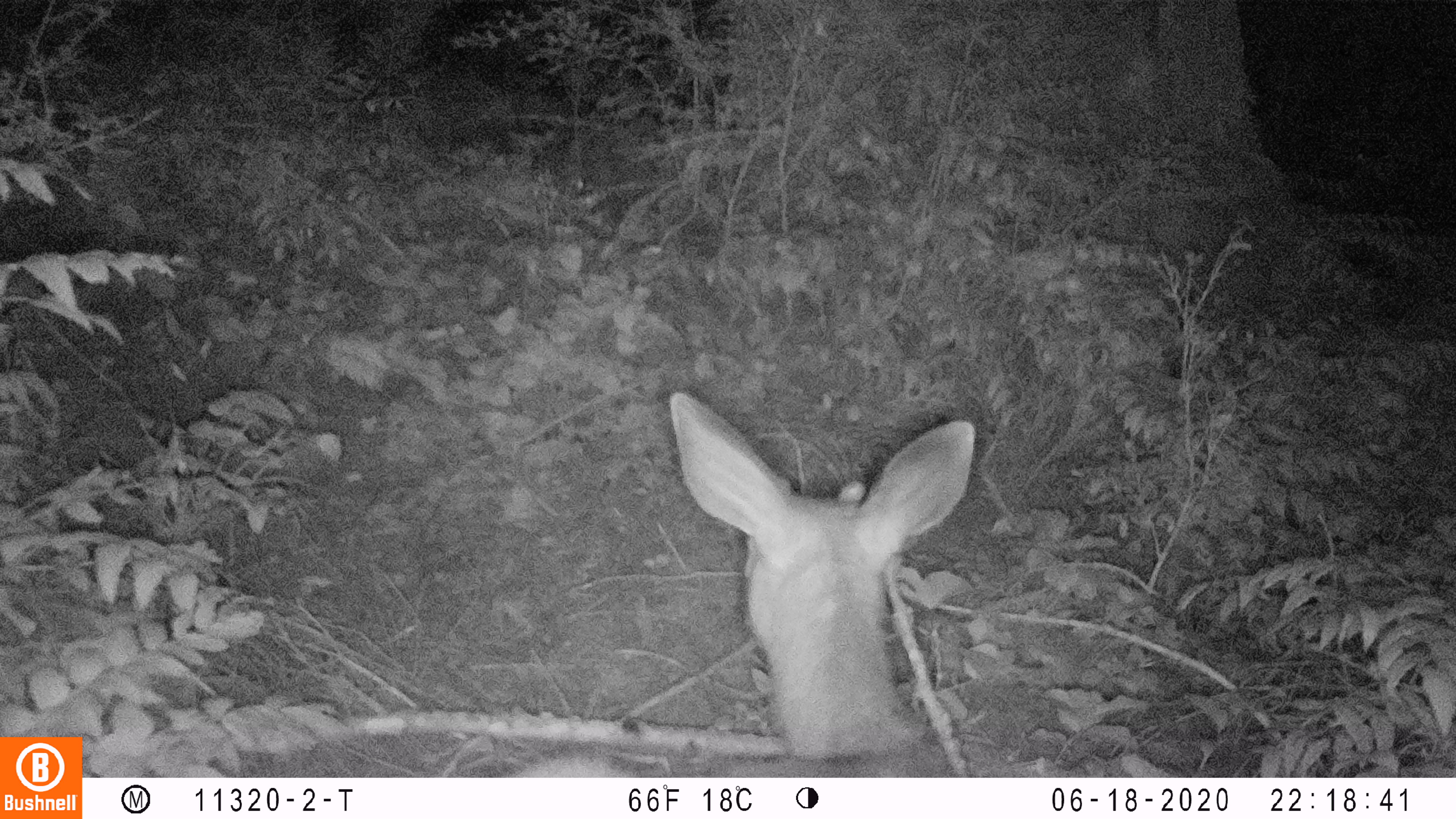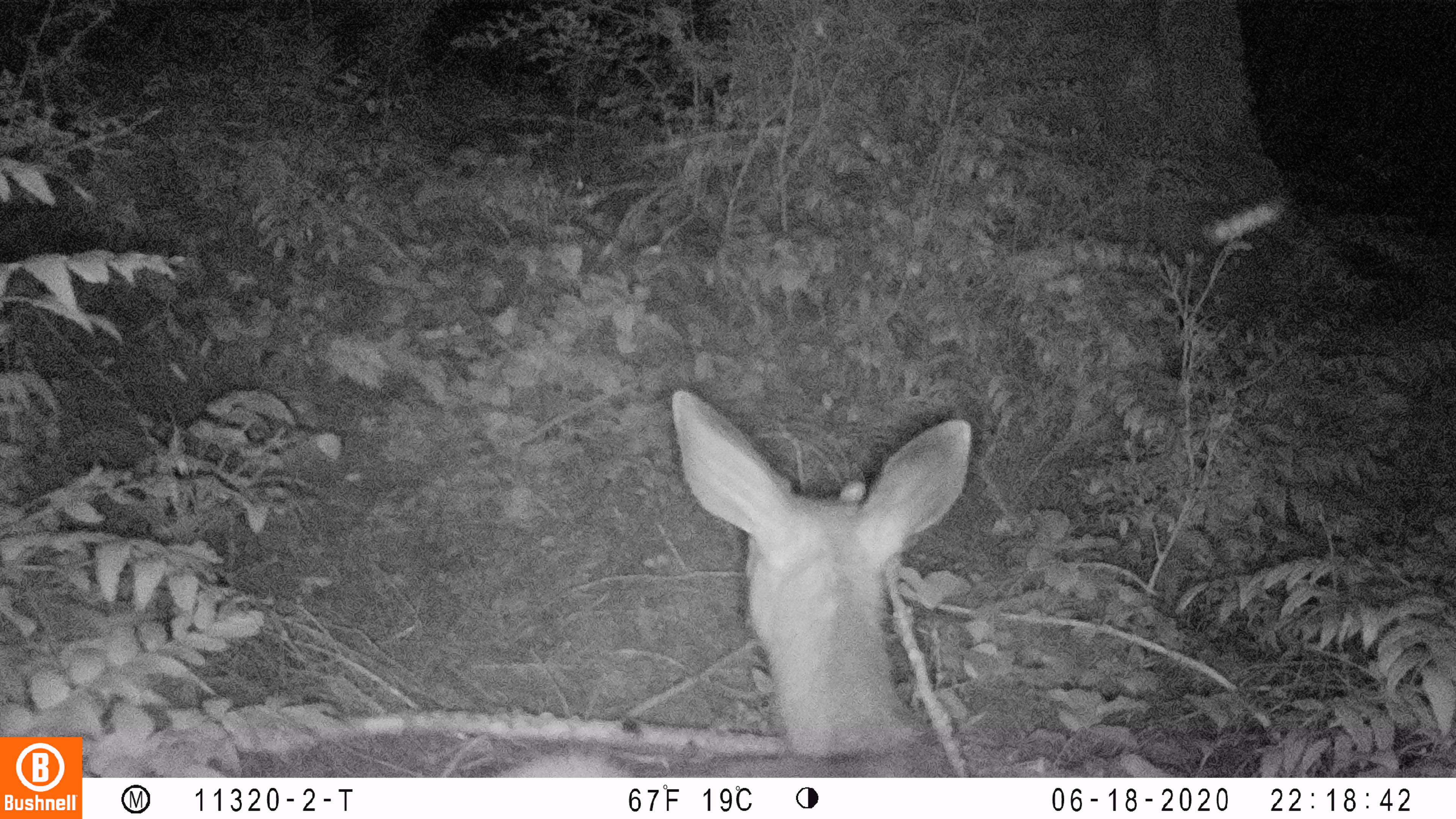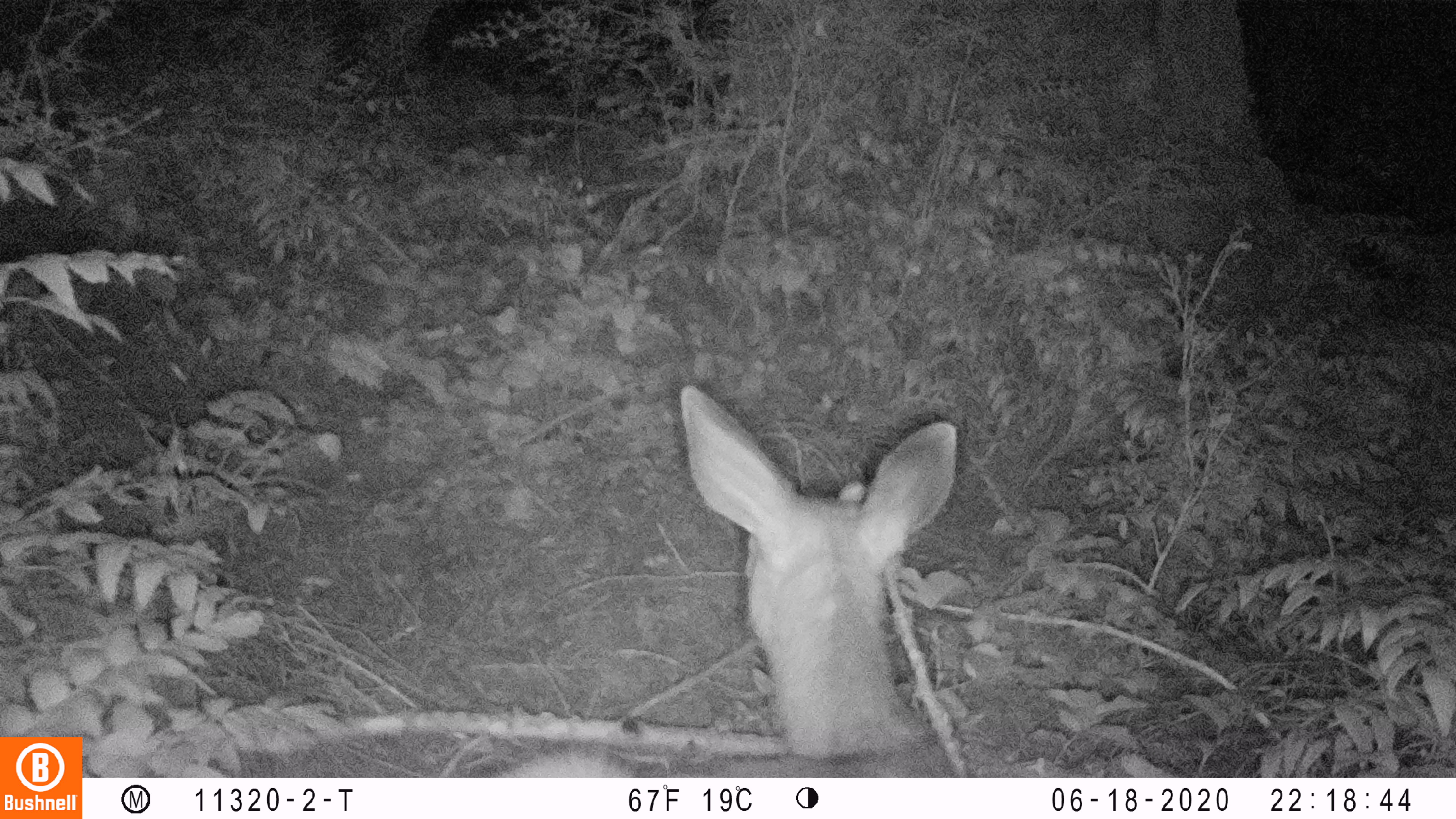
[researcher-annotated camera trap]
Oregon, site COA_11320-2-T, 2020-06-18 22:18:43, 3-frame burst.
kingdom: Animalia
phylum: Chordata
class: Mammalia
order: Artiodactyla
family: Cervidae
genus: Odocoileus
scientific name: Odocoileus hemionus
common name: black-tailed deer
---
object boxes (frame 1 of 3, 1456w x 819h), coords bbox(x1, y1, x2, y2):
black-tailed deer: bbox(516, 378, 988, 772)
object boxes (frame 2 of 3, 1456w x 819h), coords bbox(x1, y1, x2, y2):
black-tailed deer: bbox(490, 385, 977, 772)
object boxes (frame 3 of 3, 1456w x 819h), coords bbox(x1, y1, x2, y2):
black-tailed deer: bbox(503, 385, 963, 770)